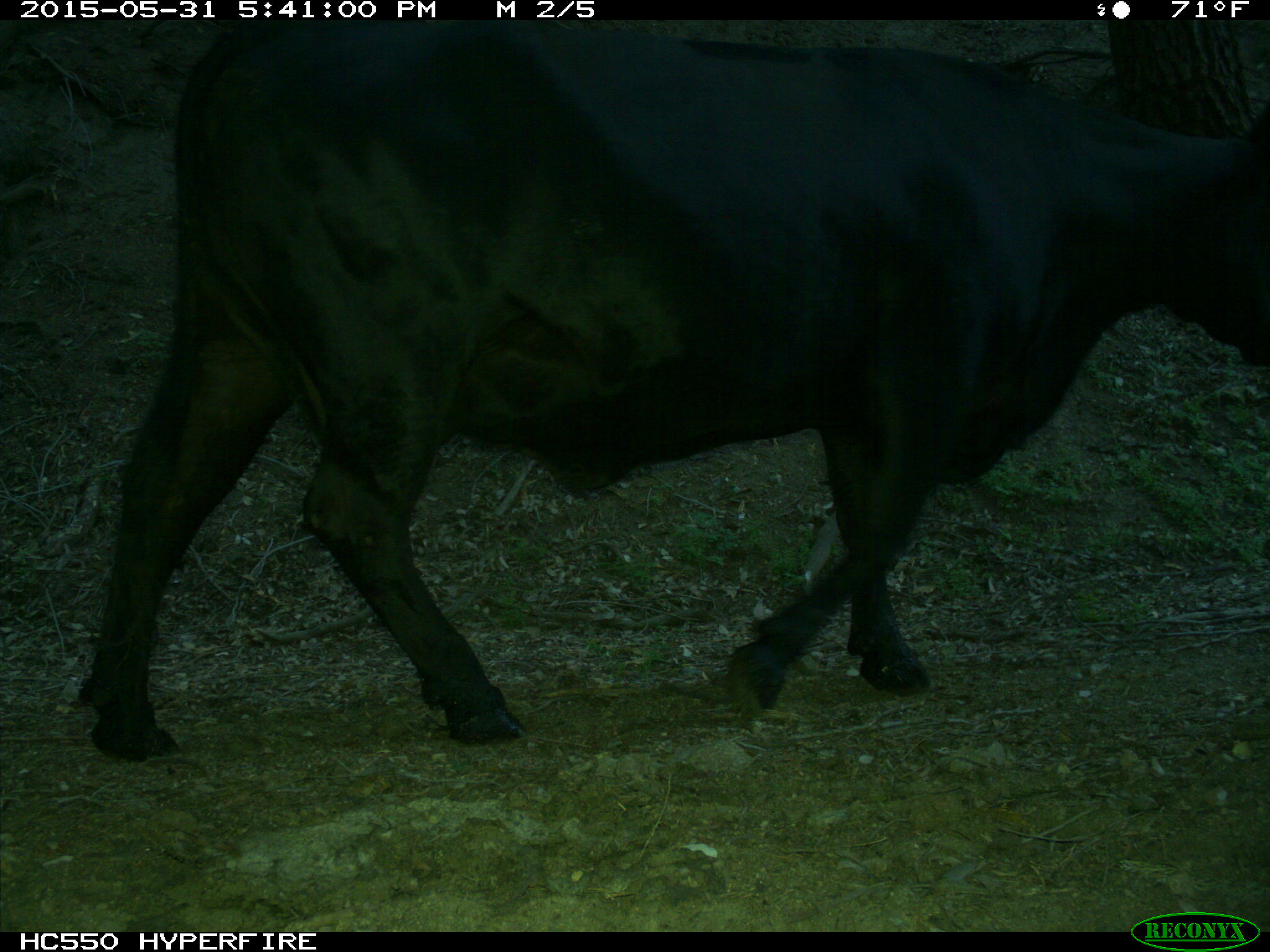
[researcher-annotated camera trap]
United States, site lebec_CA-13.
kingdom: Animalia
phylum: Chordata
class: Mammalia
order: Artiodactyla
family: Bovidae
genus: Bos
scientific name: Bos taurus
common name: domestic cow